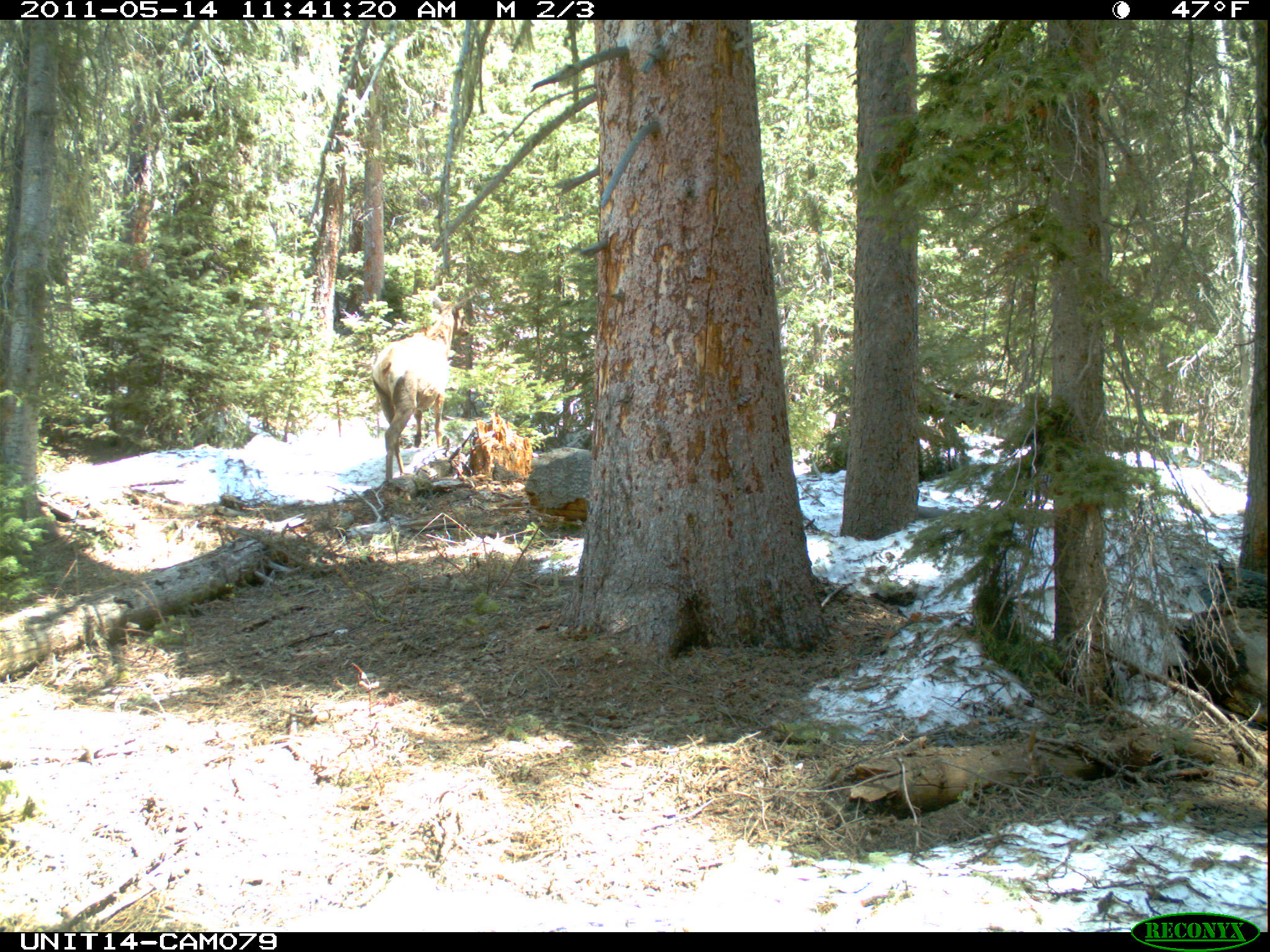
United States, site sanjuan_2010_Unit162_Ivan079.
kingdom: Animalia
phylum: Chordata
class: Mammalia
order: Artiodactyla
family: Cervidae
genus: Cervus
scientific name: Cervus elaphus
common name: red deer